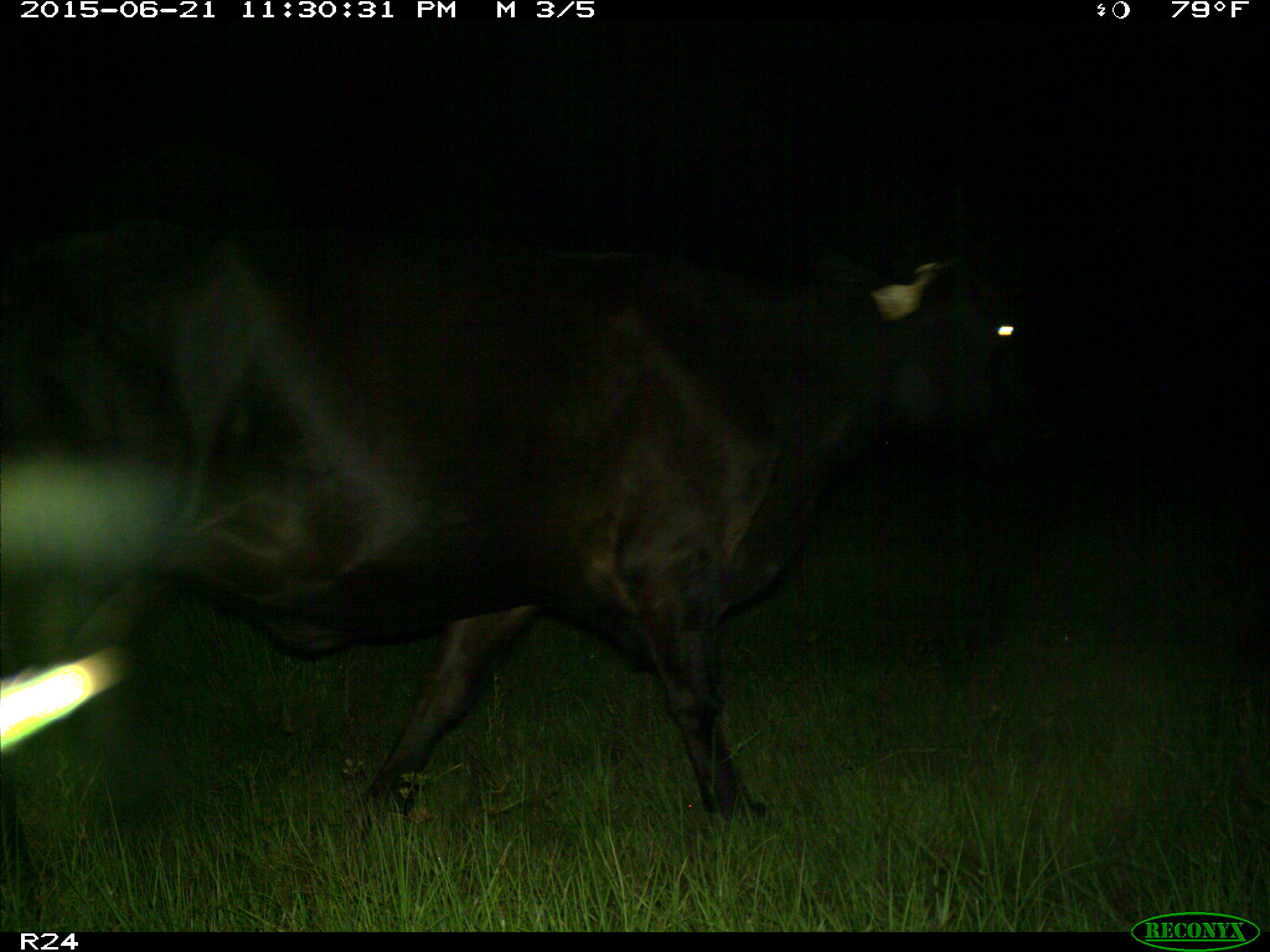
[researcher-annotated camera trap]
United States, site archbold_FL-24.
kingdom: Animalia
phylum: Chordata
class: Mammalia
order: Artiodactyla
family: Bovidae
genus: Bos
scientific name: Bos taurus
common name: domestic cow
Bos taurus (domestic cow).